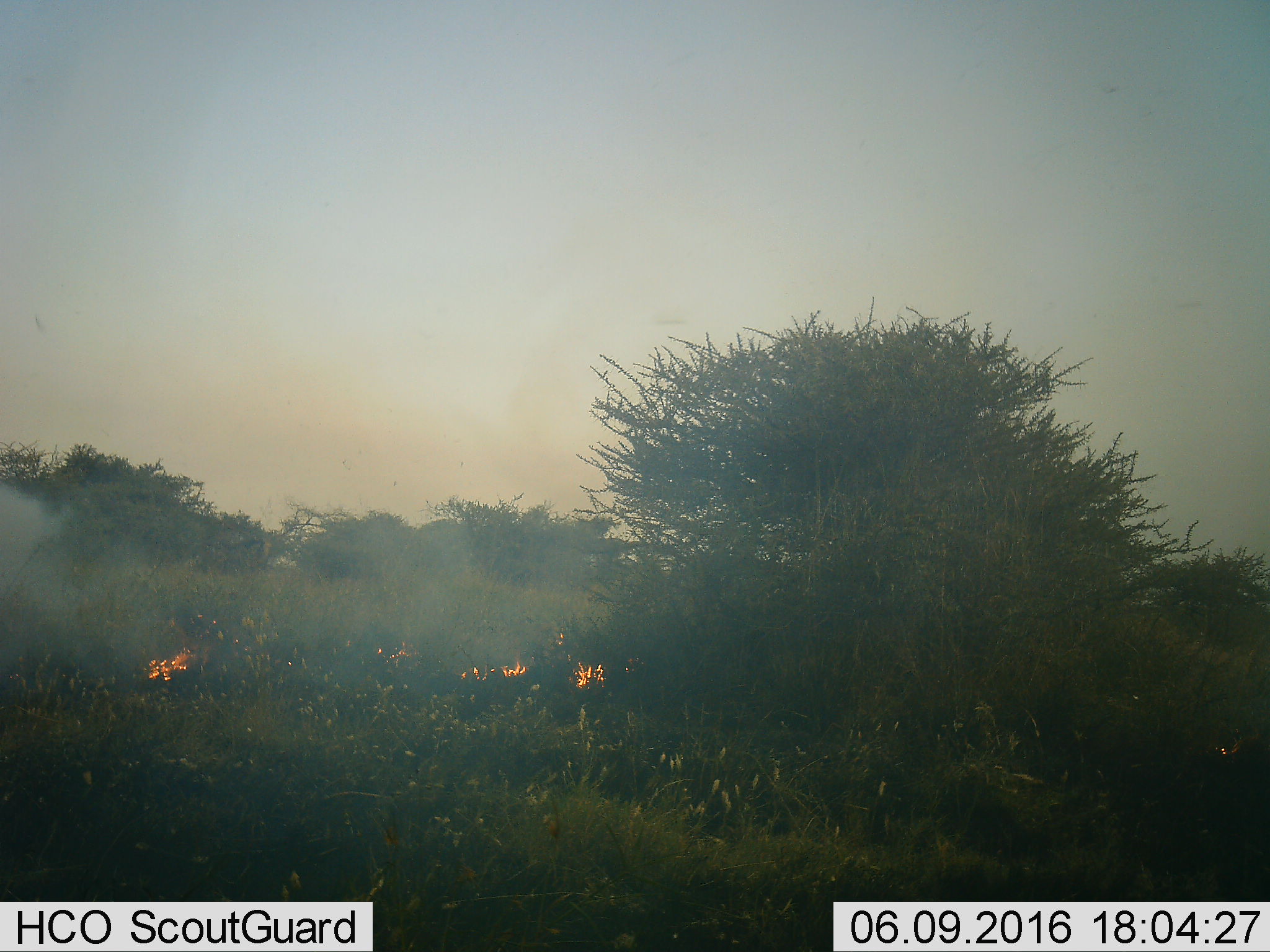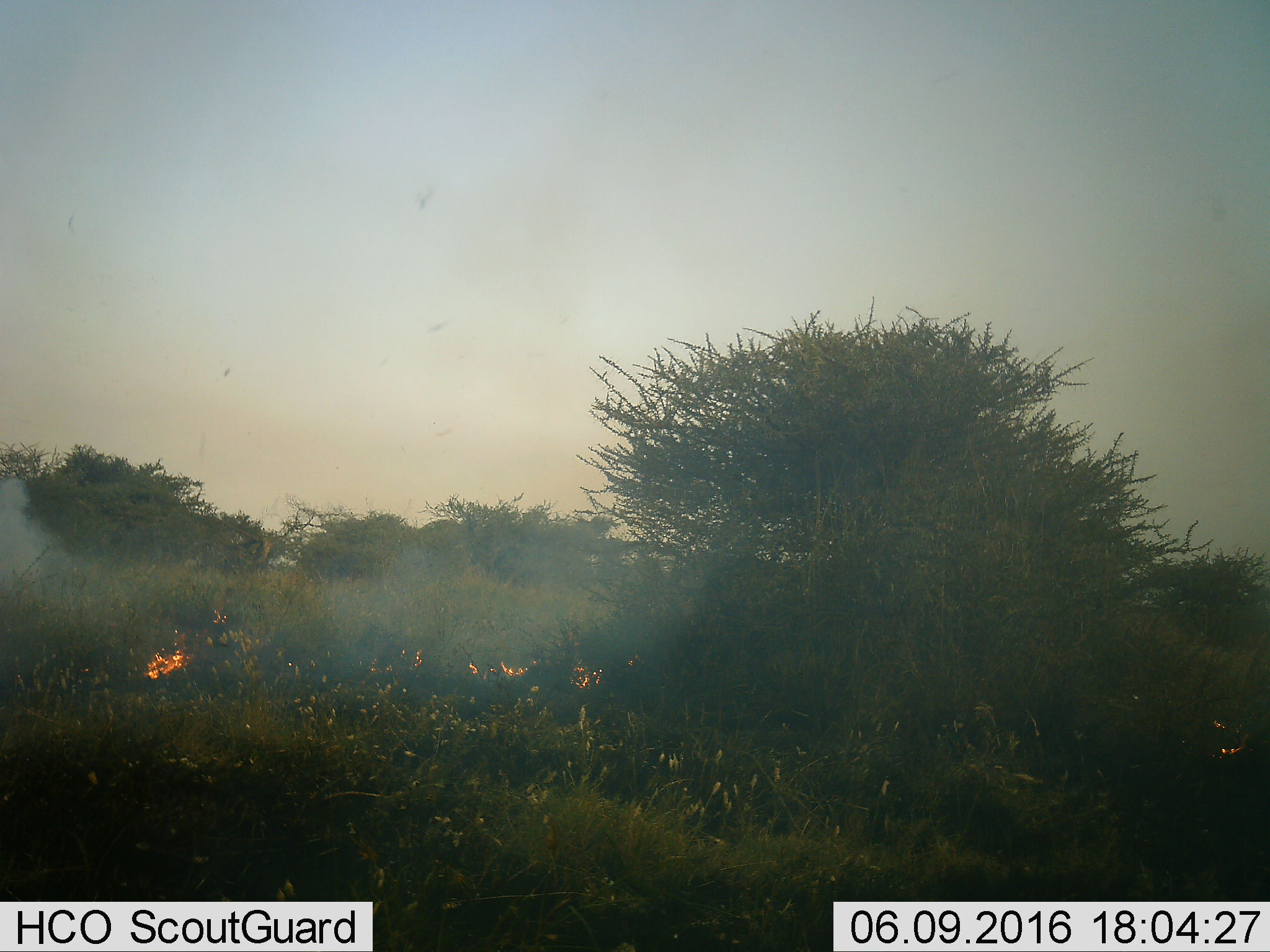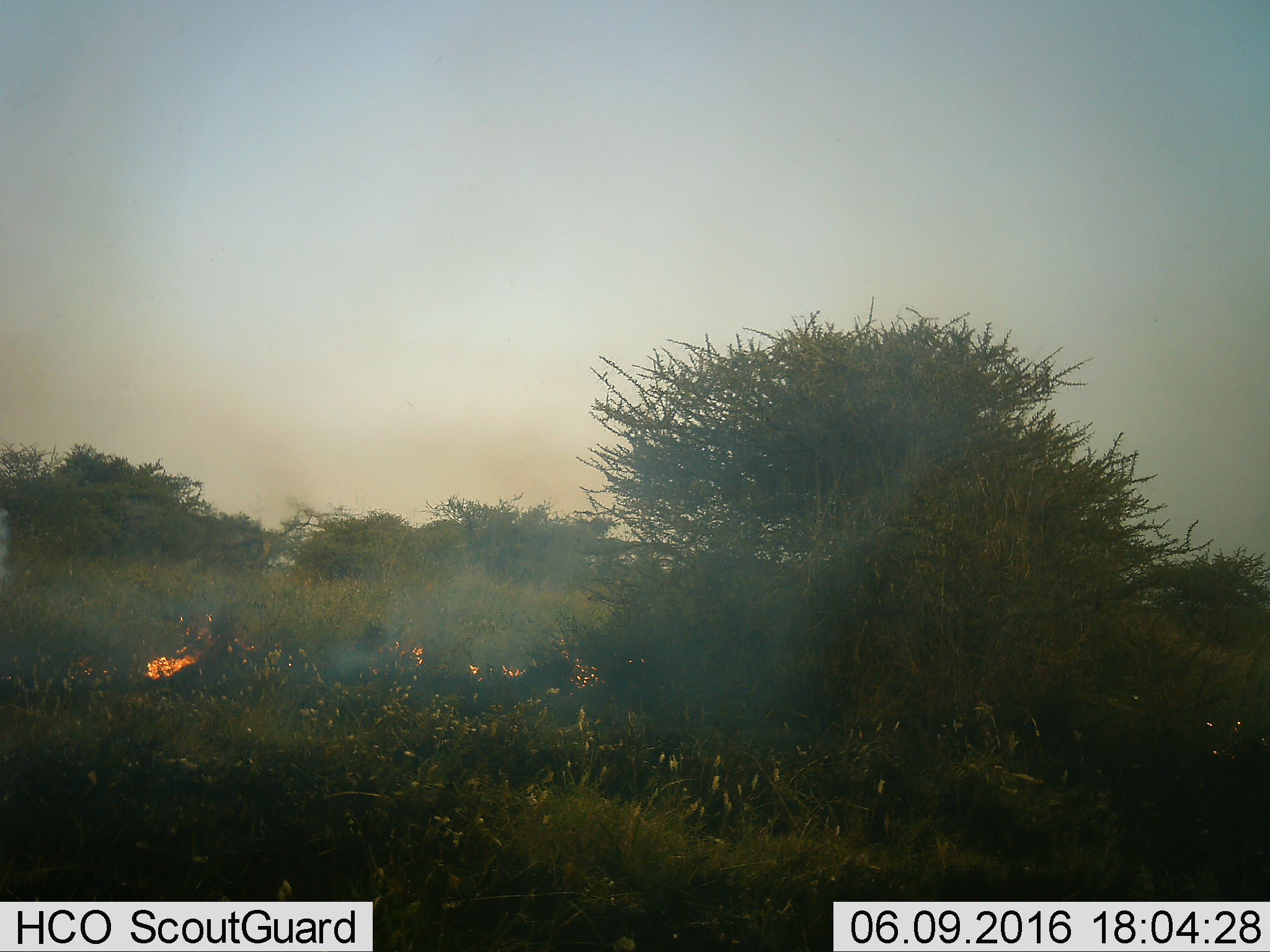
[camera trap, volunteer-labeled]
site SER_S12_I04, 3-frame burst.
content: unidentified animal